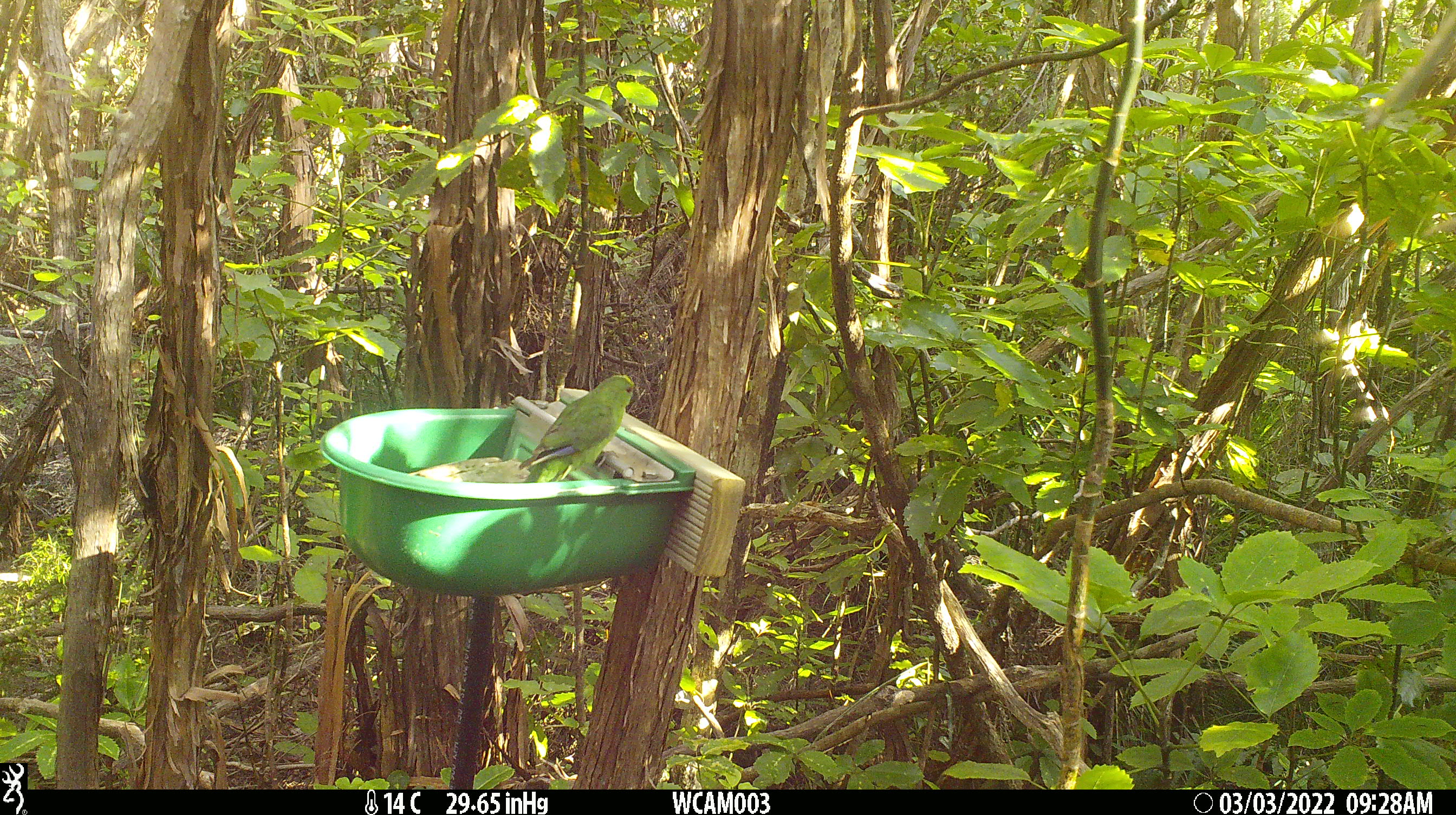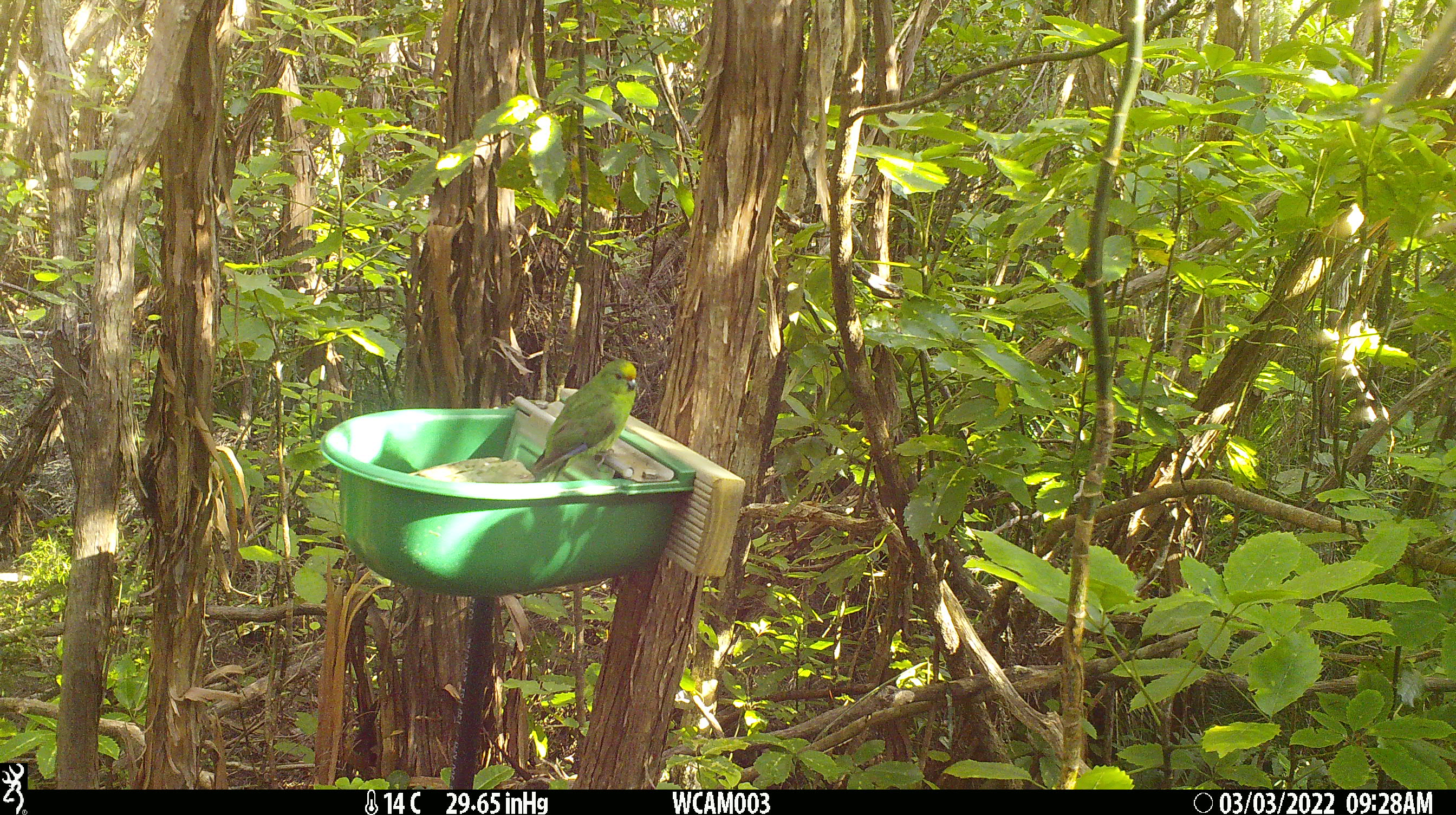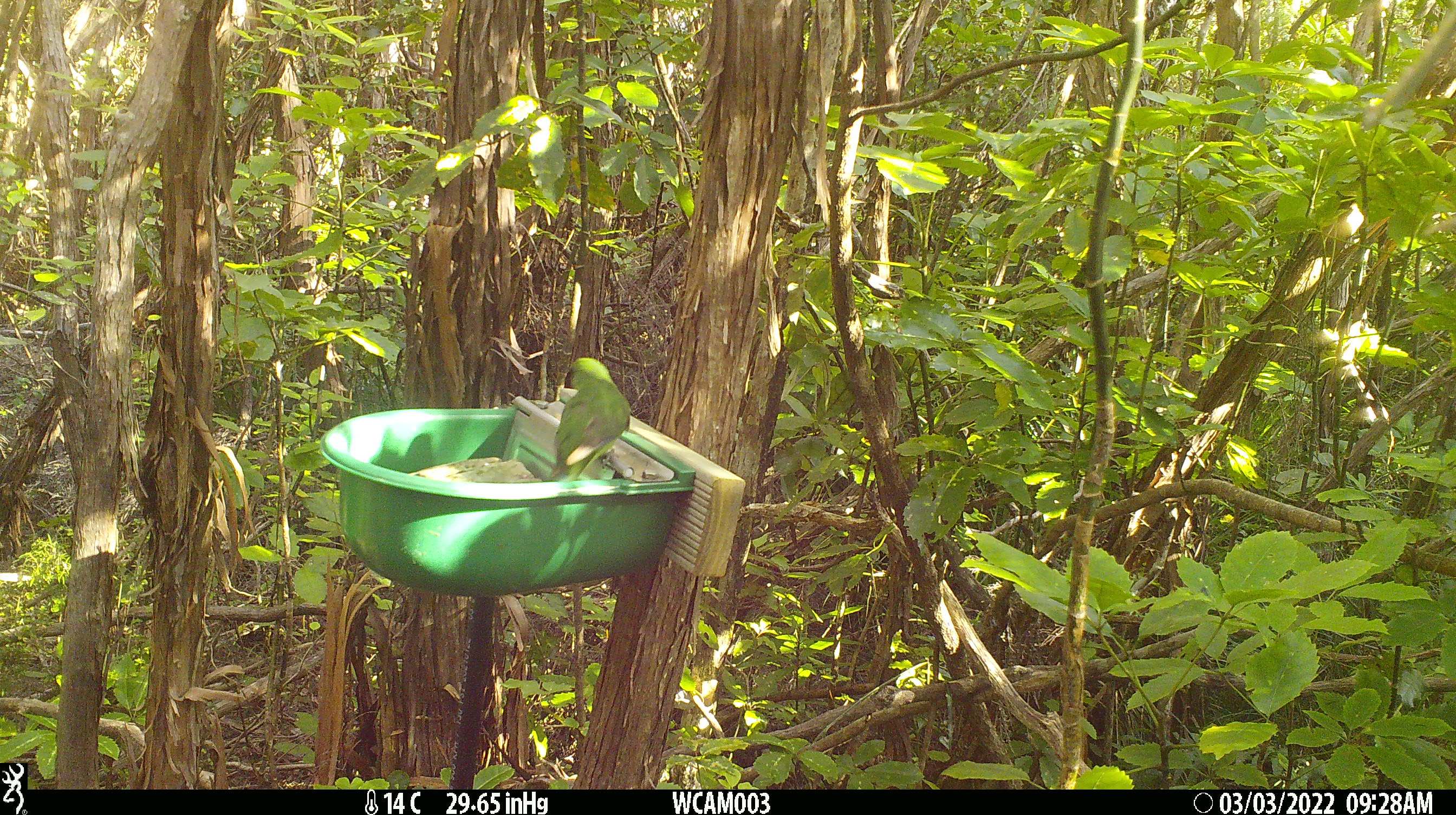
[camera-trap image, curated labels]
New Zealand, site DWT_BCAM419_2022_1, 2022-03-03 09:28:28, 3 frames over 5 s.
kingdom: Animalia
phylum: Chordata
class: Aves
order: Psittaciformes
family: Psittaculidae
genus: Cyanoramphus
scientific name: Cyanoramphus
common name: parakeet